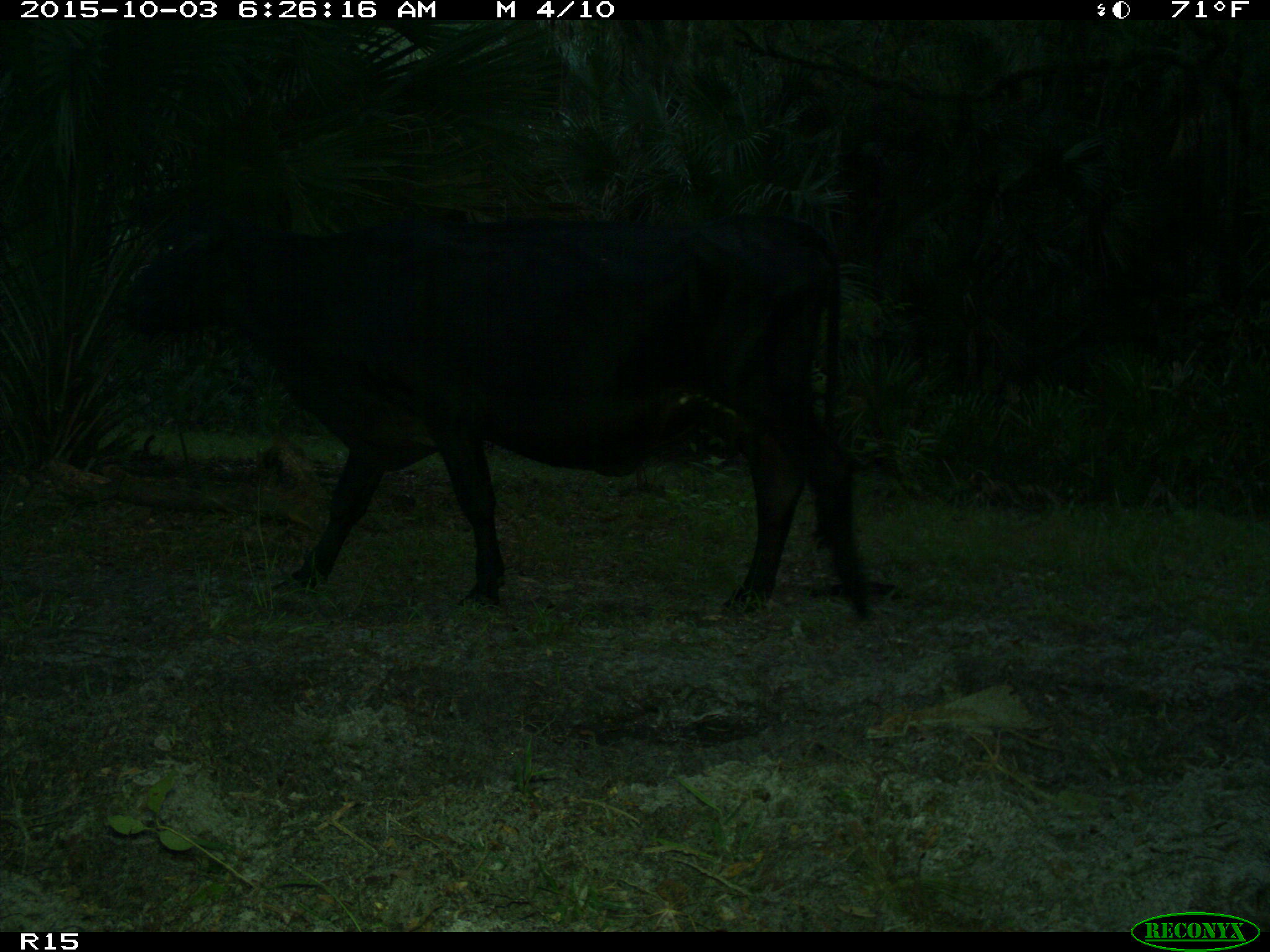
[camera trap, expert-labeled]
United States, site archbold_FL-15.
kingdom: Animalia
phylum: Chordata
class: Mammalia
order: Artiodactyla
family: Bovidae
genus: Bos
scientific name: Bos taurus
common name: domestic cow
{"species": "Bos taurus (domestic cow)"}